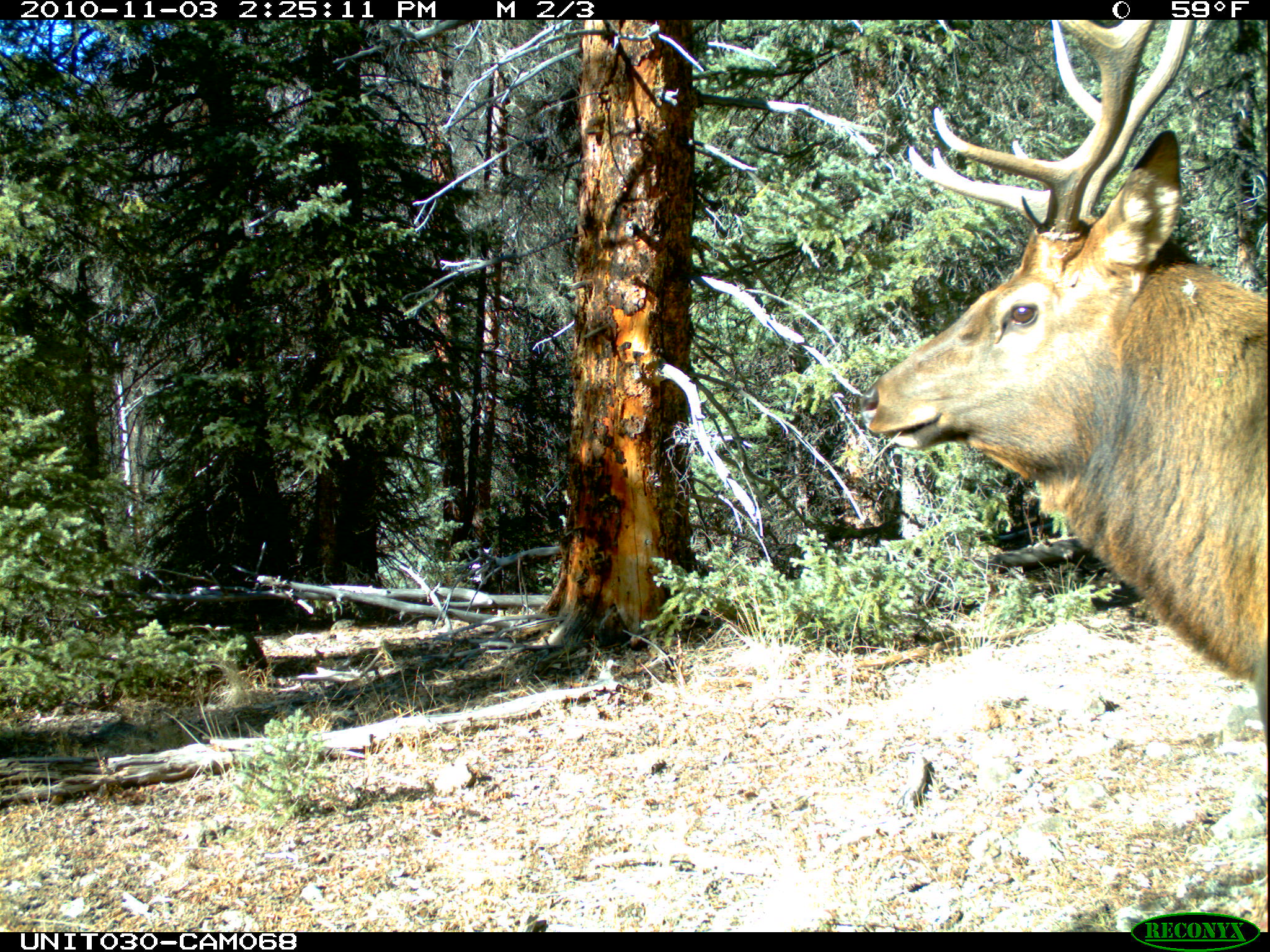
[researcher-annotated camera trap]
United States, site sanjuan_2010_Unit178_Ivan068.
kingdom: Animalia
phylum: Chordata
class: Mammalia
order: Artiodactyla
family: Cervidae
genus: Cervus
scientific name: Cervus elaphus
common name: red deer